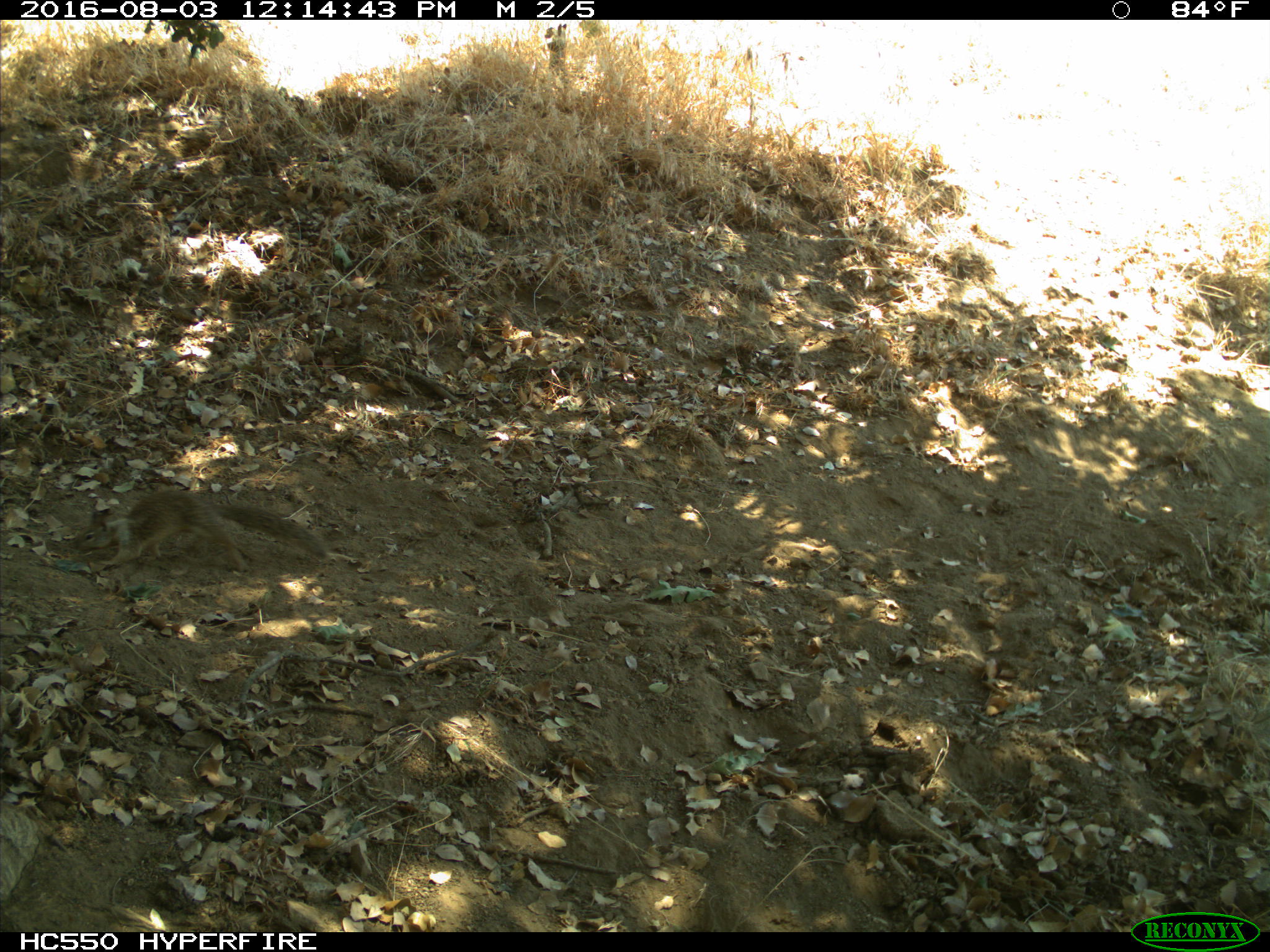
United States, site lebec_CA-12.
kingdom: Animalia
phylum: Chordata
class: Mammalia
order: Rodentia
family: Sciuridae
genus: Otospermophilus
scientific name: Otospermophilus beecheyi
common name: california ground squirrel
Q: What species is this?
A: Otospermophilus beecheyi (california ground squirrel).